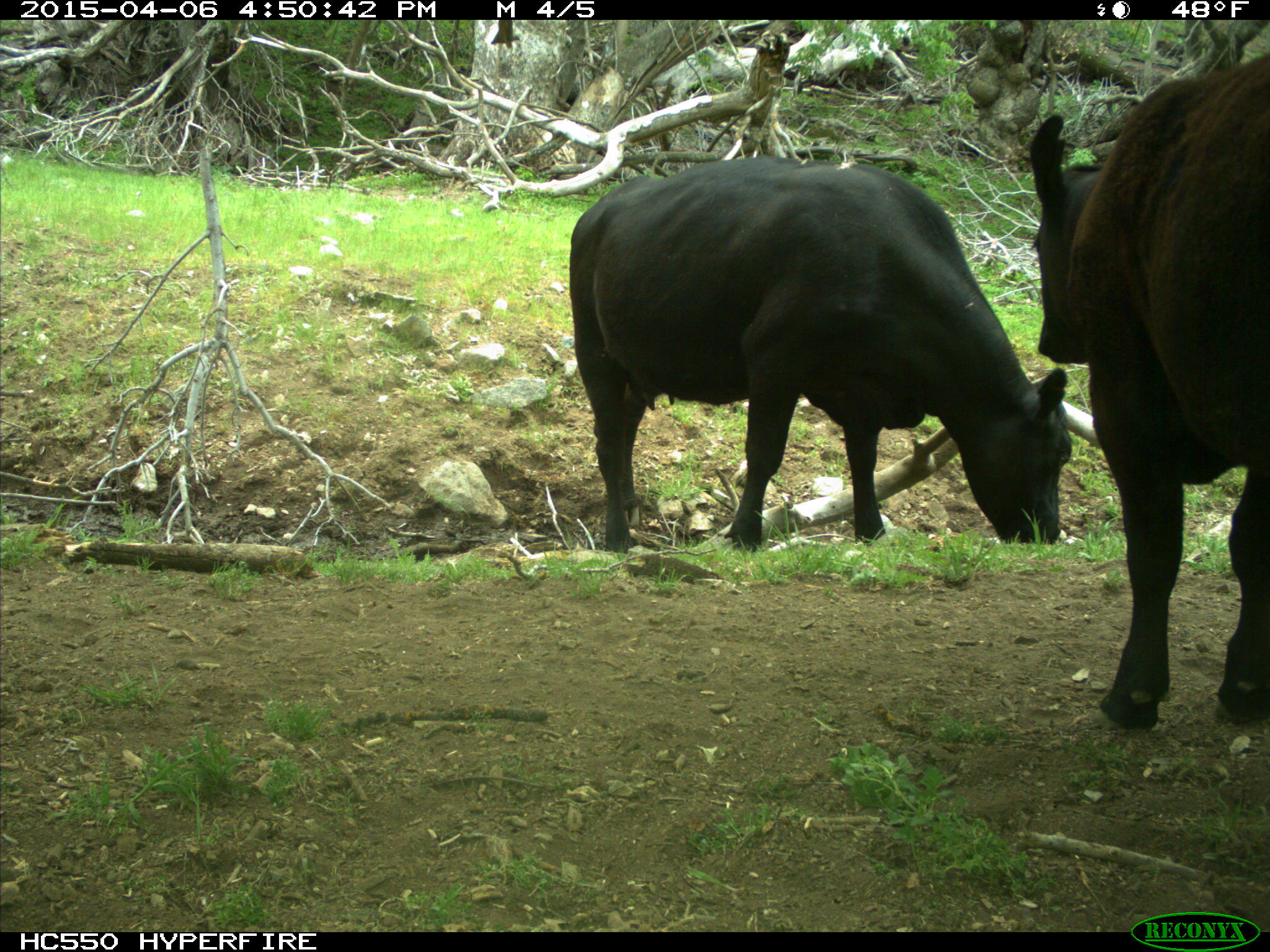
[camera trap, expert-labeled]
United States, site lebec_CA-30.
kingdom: Animalia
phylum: Chordata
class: Mammalia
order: Artiodactyla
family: Bovidae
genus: Bos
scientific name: Bos taurus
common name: domestic cow